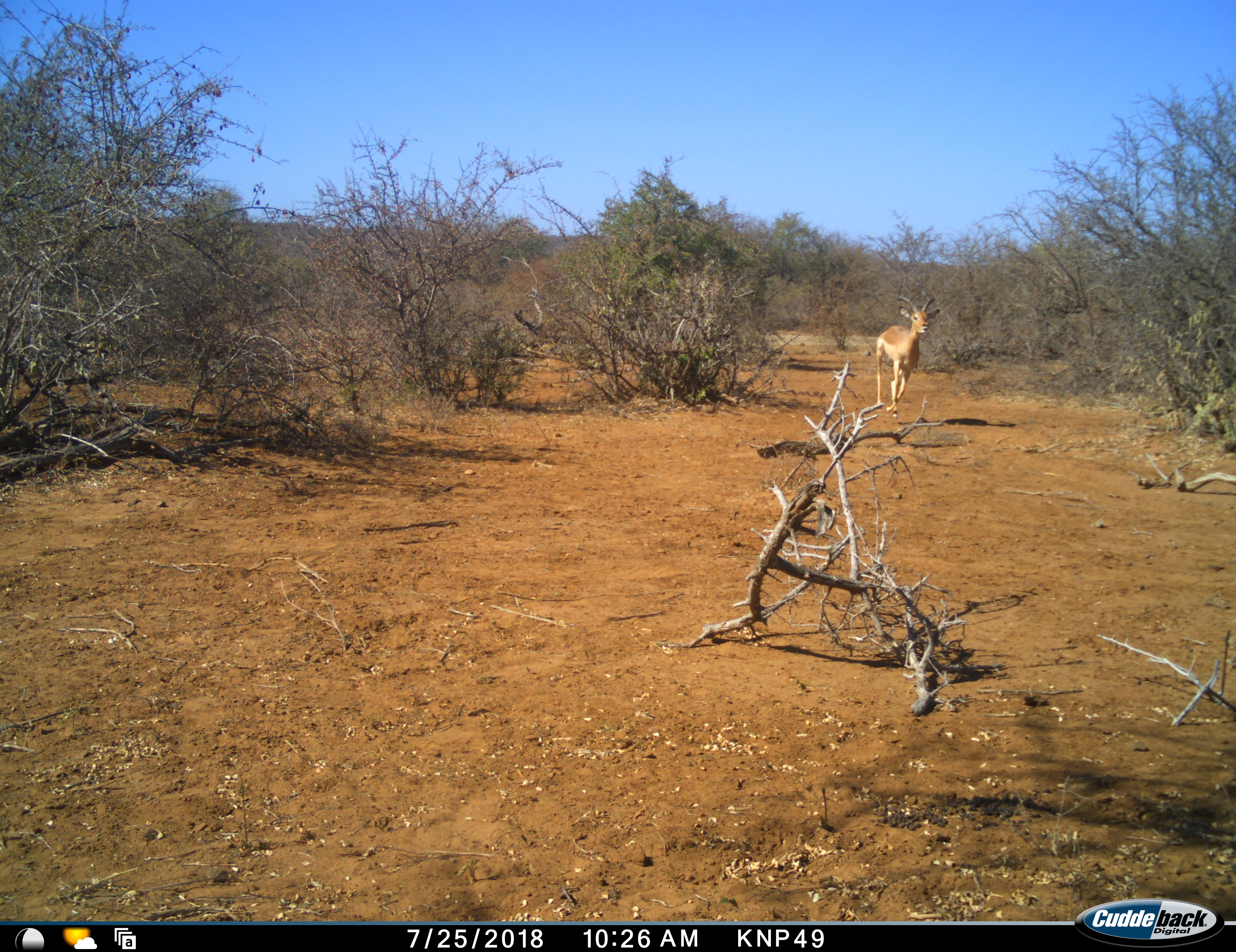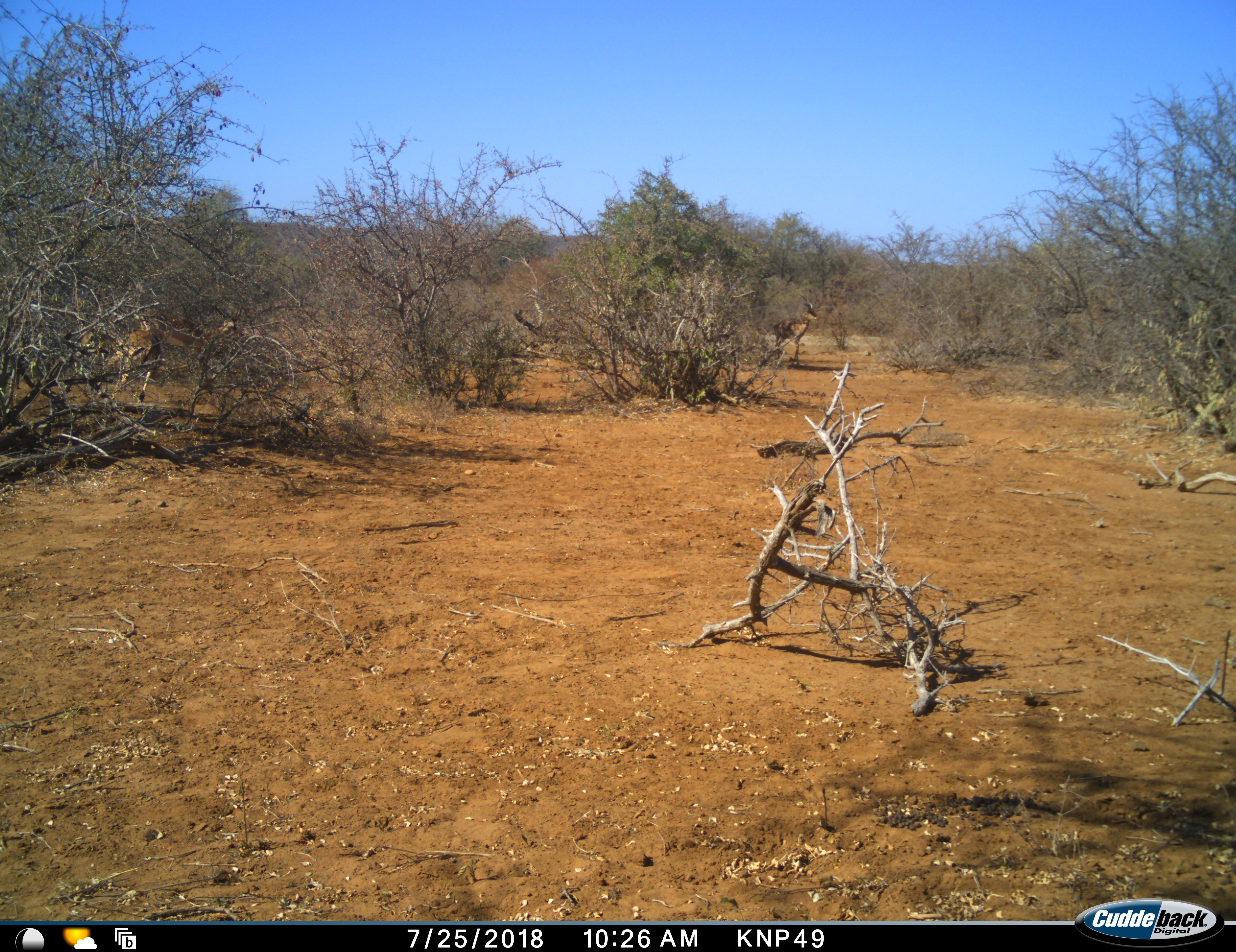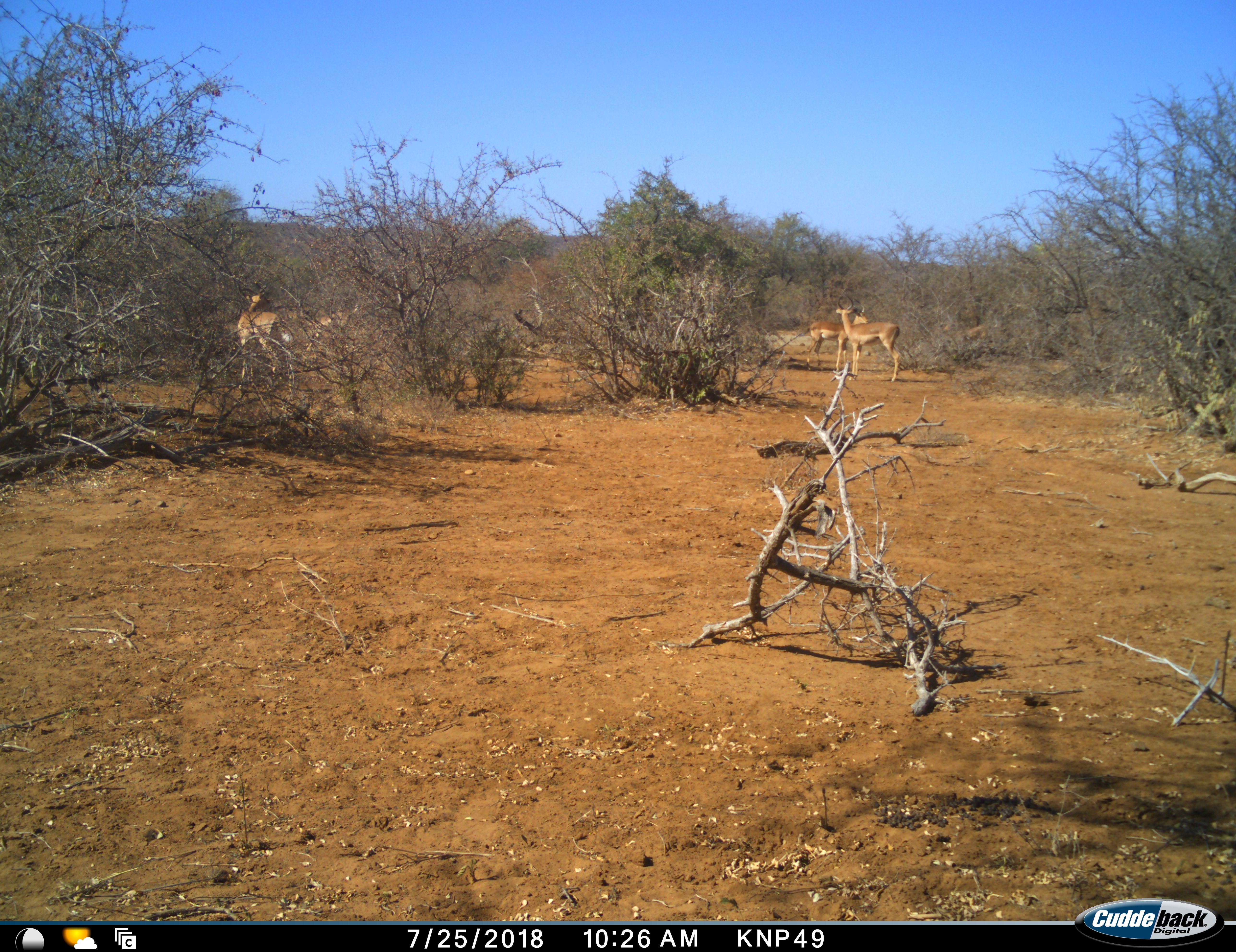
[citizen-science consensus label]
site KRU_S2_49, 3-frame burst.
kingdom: Animalia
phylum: Chordata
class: Mammalia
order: Artiodactyla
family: Bovidae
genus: Aepyceros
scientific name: Aepyceros melampus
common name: impala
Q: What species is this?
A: Impala (Aepyceros melampus).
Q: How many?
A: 3.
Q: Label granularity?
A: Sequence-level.